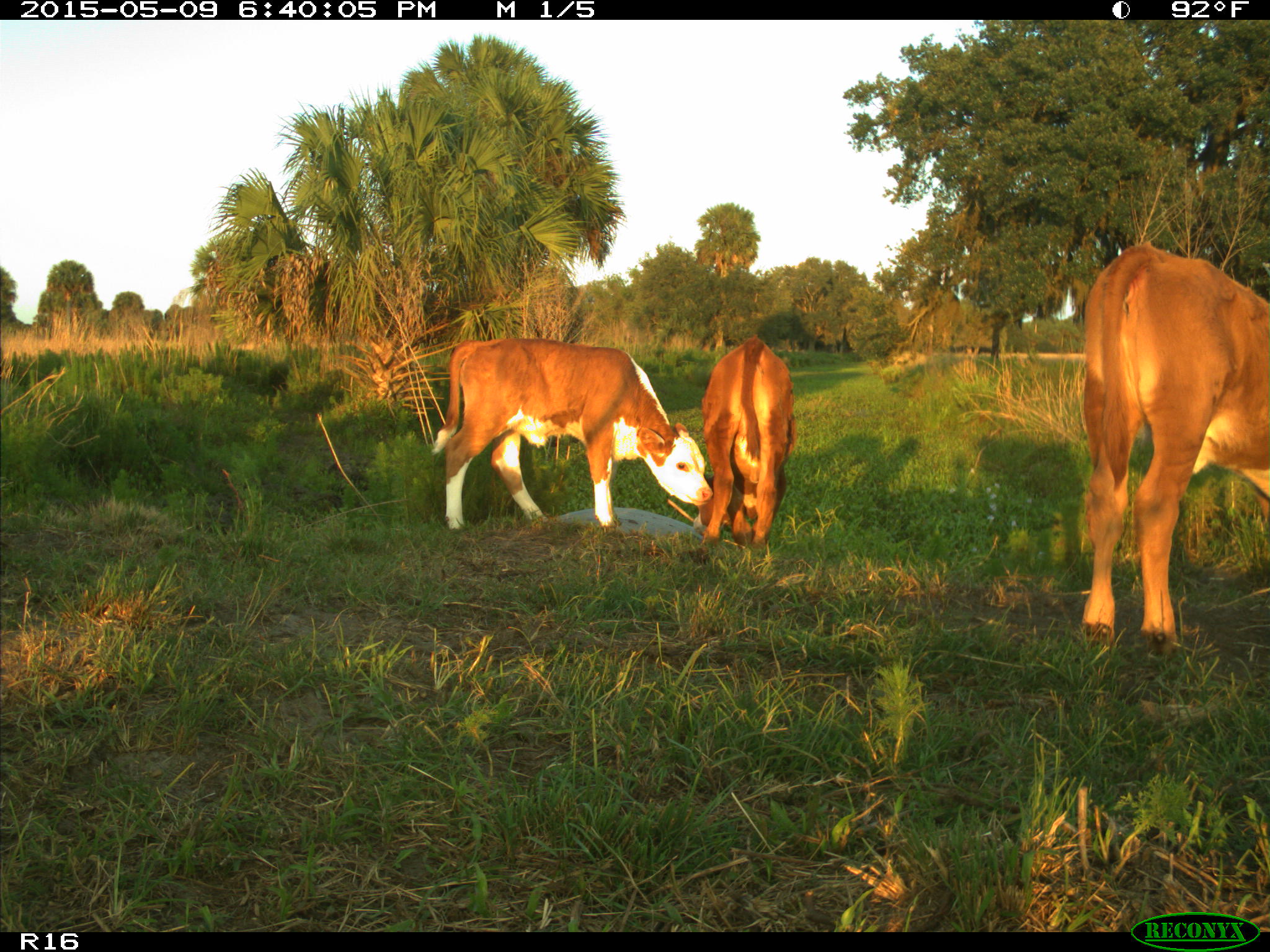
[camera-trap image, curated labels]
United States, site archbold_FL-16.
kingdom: Animalia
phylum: Chordata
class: Mammalia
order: Artiodactyla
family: Bovidae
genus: Bos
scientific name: Bos taurus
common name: domestic cow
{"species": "Bos taurus (domestic cow)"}